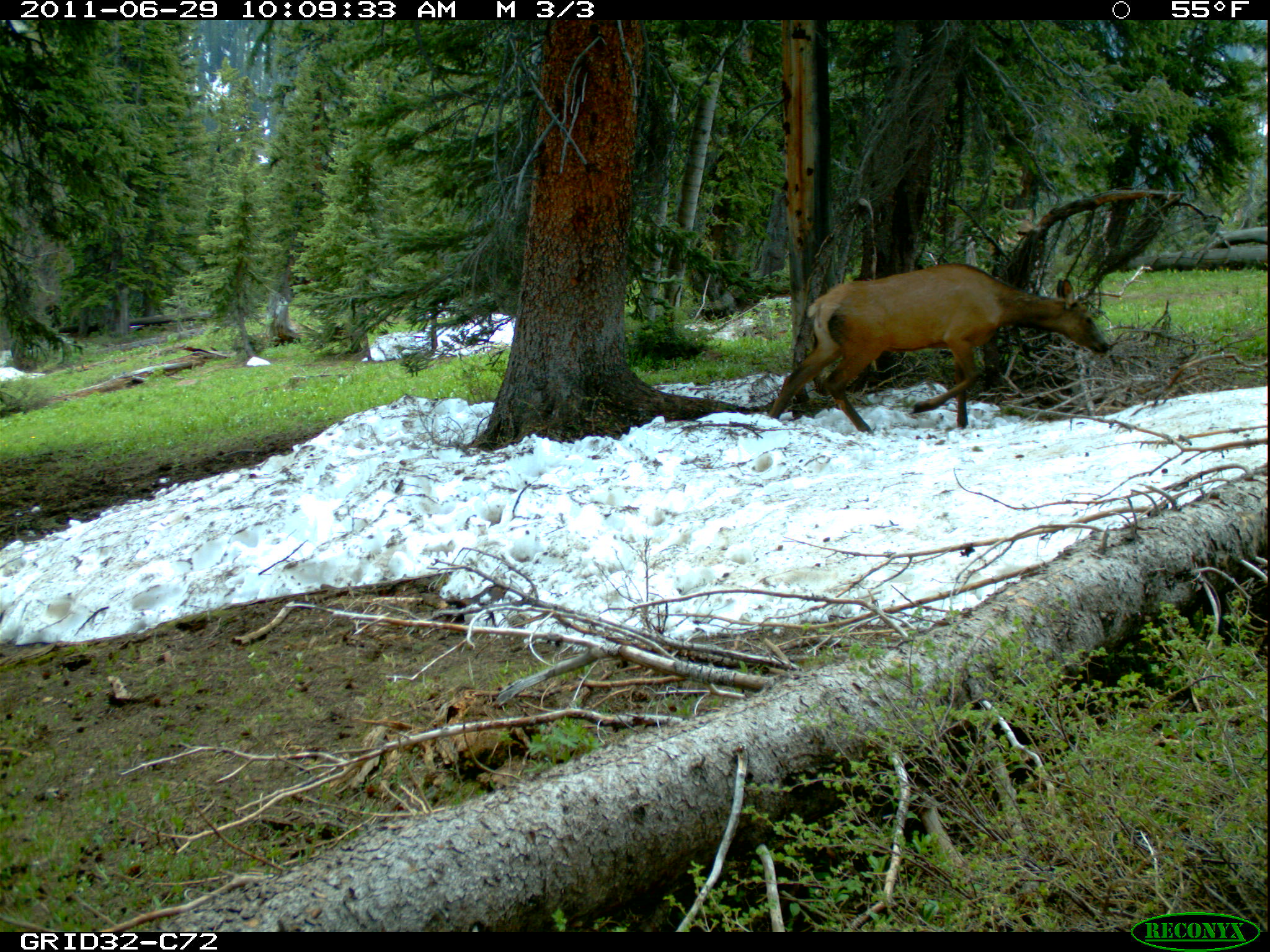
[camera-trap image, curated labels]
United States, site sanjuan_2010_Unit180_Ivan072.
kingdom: Animalia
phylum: Chordata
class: Mammalia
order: Artiodactyla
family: Cervidae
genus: Cervus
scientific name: Cervus elaphus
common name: red deer